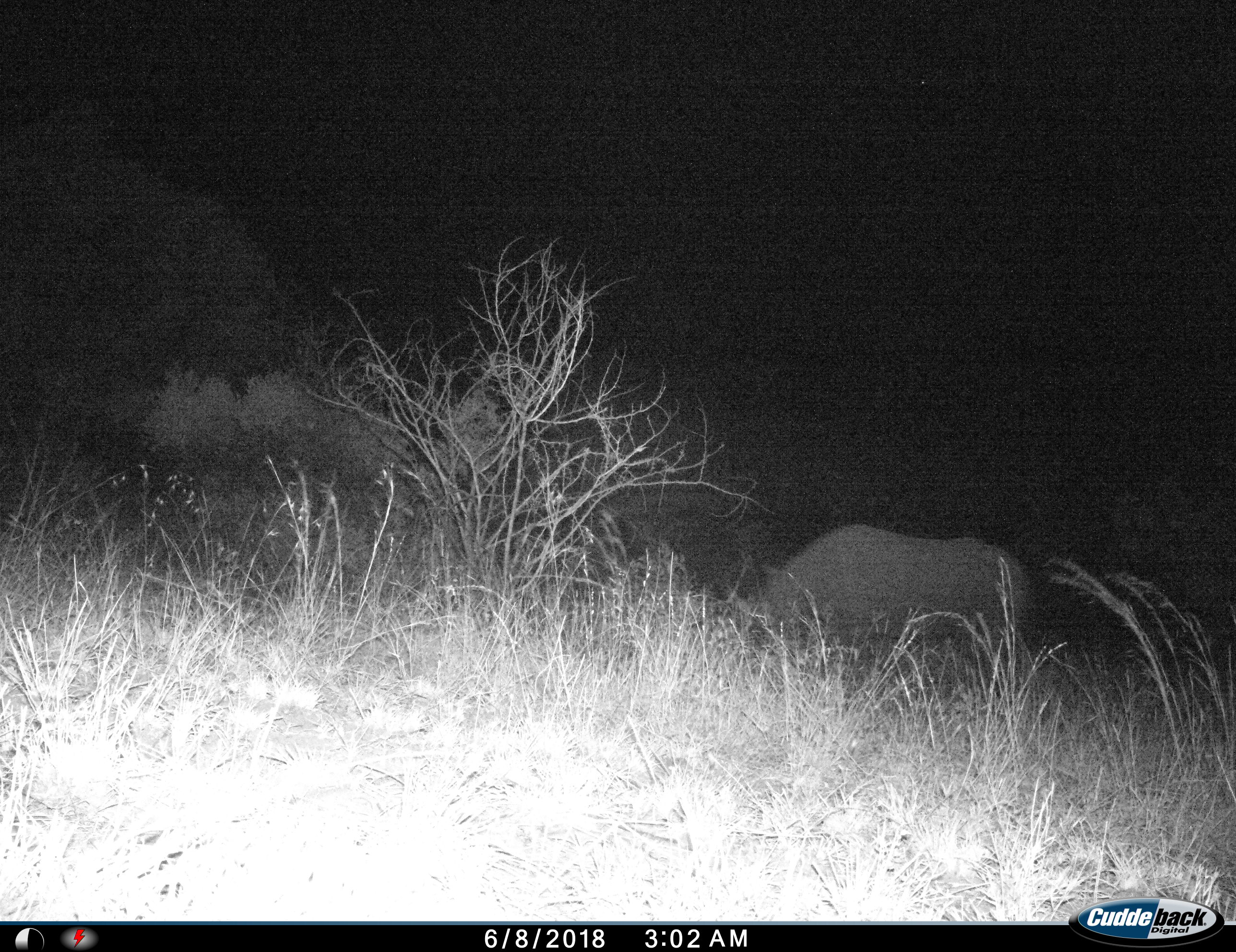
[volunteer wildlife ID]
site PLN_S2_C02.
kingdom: Animalia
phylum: Chordata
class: Mammalia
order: Perissodactyla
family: Rhinocerotidae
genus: Diceros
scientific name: Diceros bicornis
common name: black rhinoceros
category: rhinocerosblack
Rhinocerosblack (black rhinoceros) (Diceros bicornis), count 1. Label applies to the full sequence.